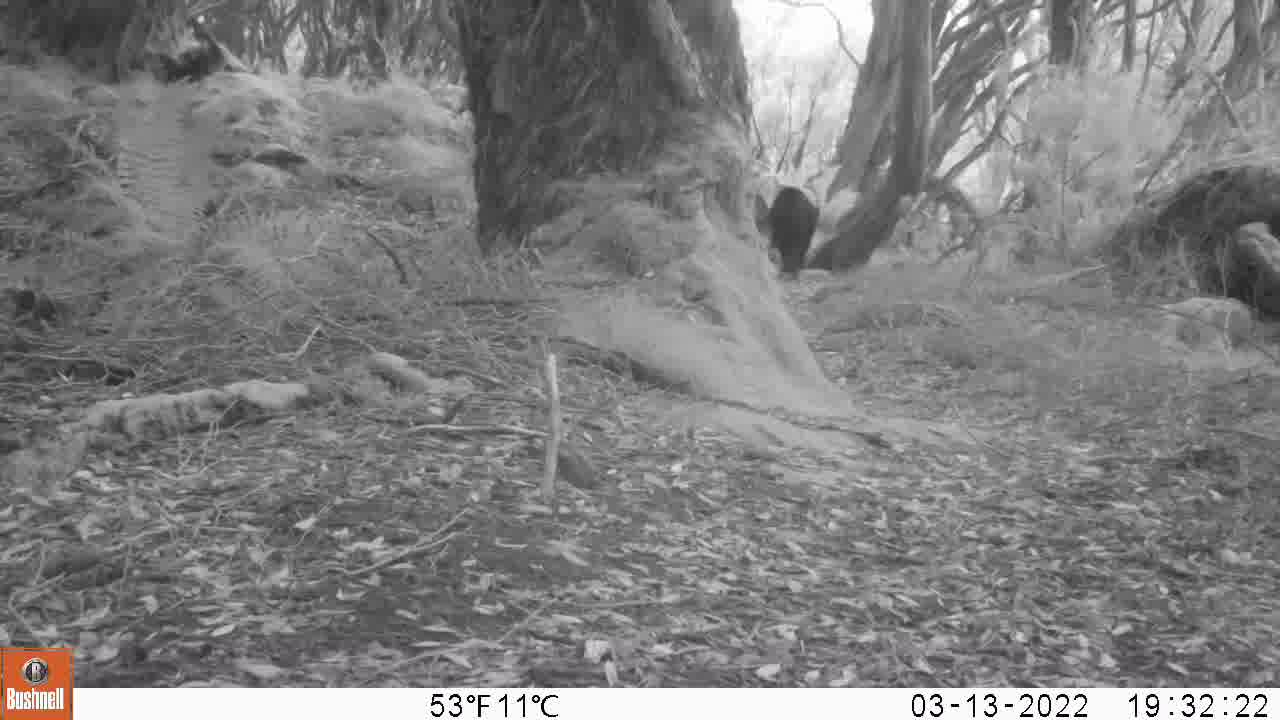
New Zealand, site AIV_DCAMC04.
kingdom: Animalia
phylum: Chordata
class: Mammalia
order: Artiodactyla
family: Suidae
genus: Sus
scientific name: Sus scrofa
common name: pig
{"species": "pig (Sus scrofa)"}